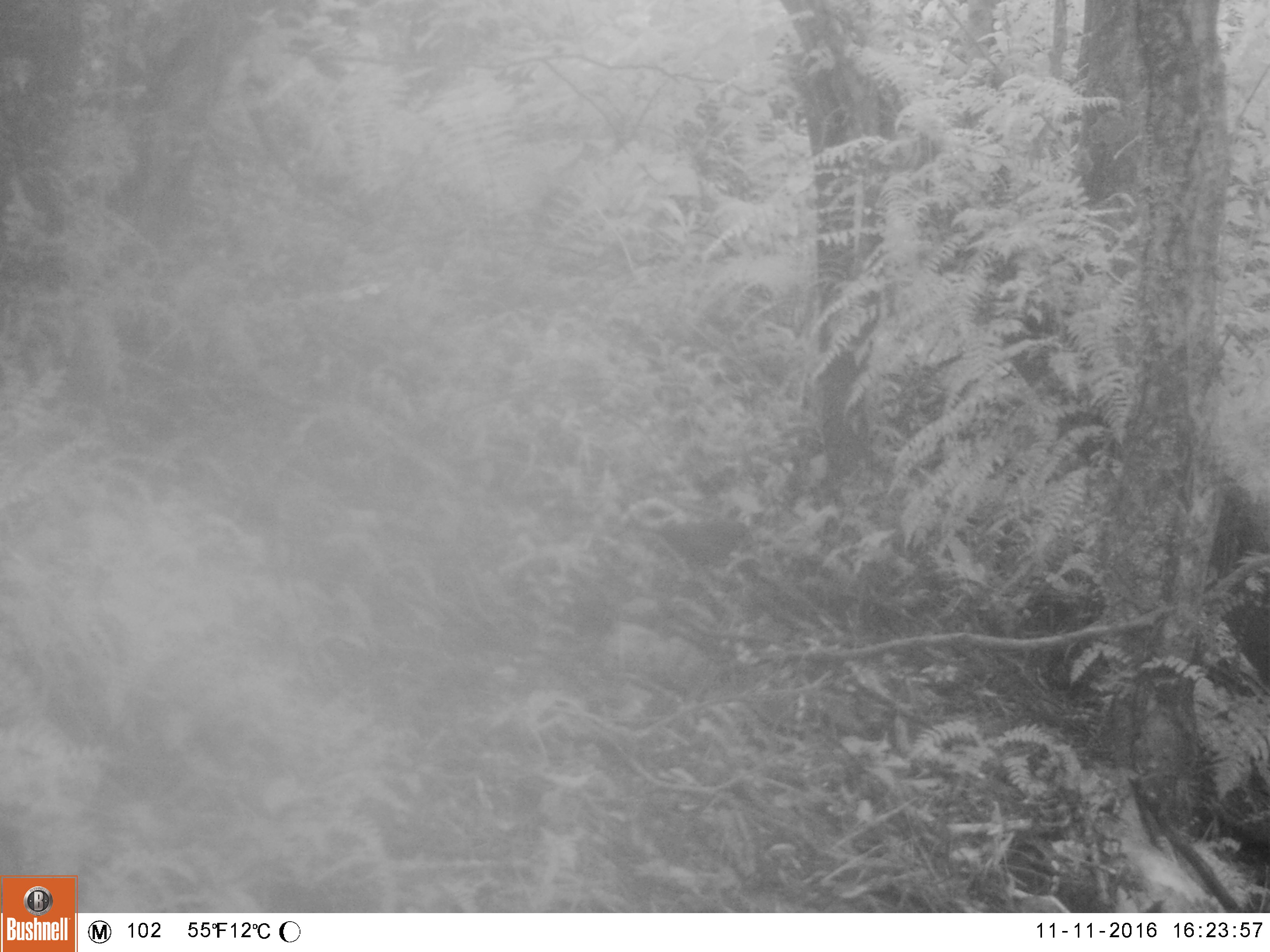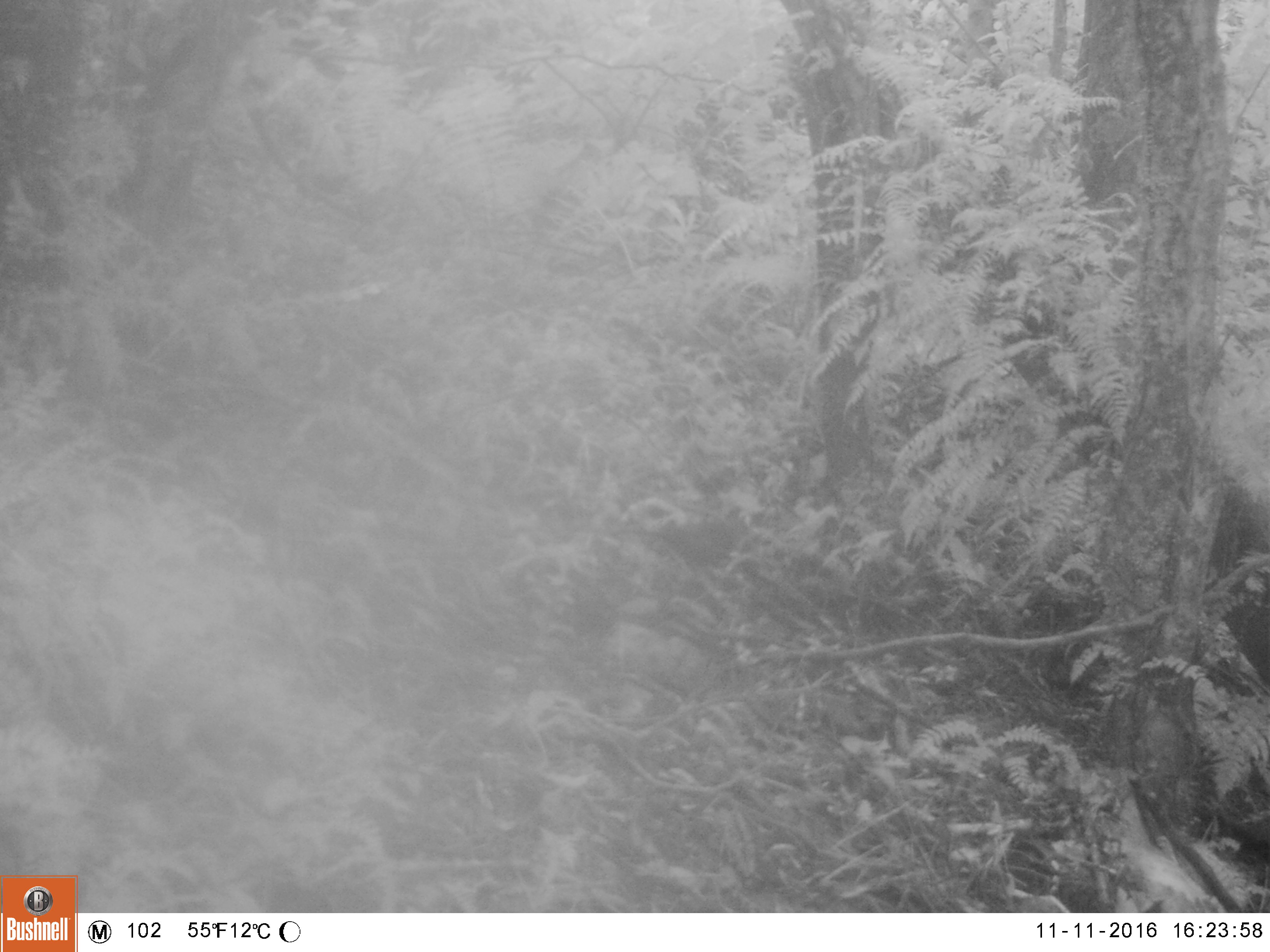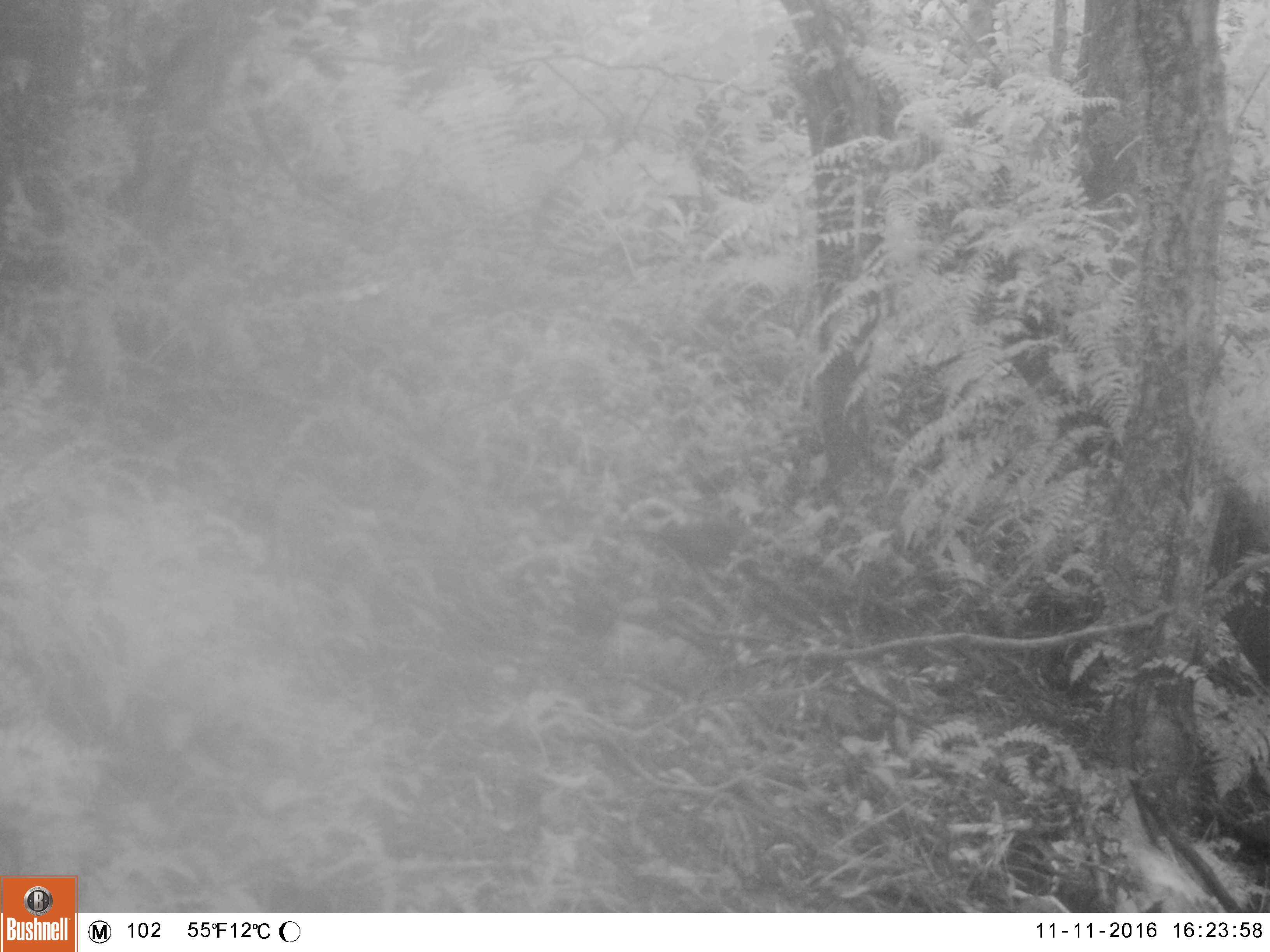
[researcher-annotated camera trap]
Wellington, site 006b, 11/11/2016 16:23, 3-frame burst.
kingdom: Animalia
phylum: Chordata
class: Aves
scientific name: Aves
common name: bird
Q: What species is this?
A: Bird (Aves).